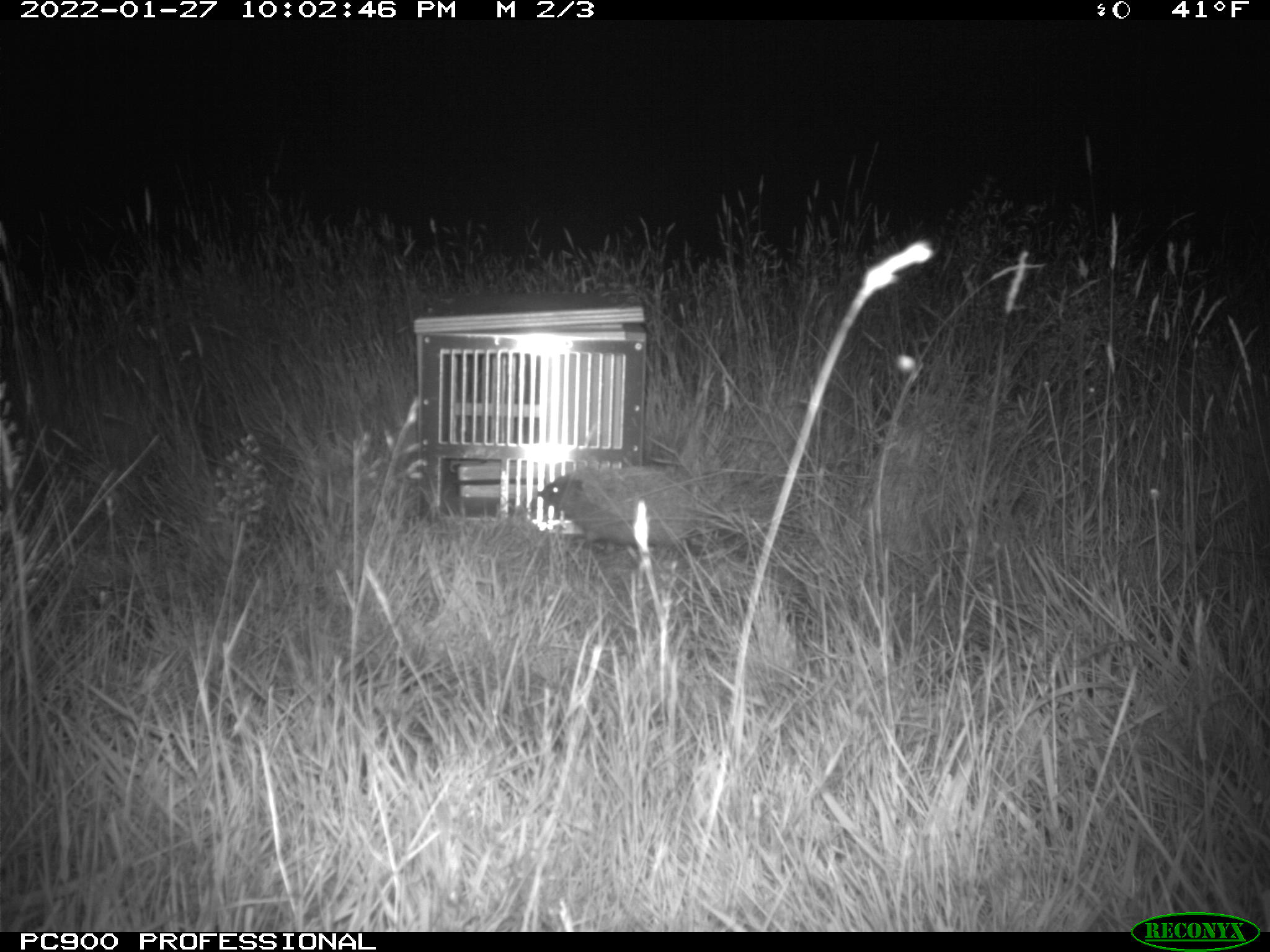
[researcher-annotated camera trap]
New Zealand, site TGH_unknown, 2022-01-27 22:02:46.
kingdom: Animalia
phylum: Chordata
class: Mammalia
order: Eulipotyphla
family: Erinaceidae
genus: Erinaceus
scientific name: Erinaceus europaeus europaeus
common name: european hedgehog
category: hedgehog